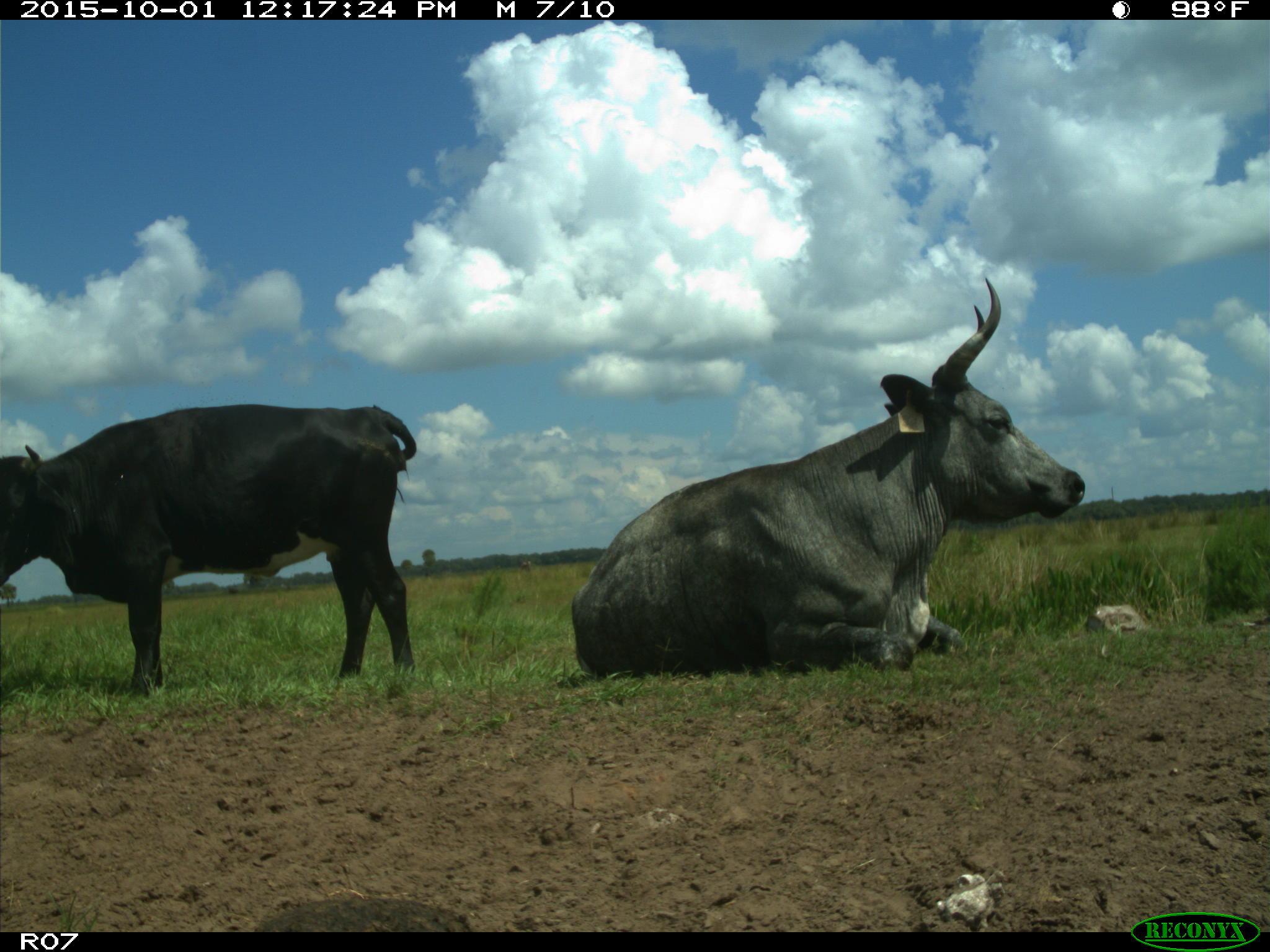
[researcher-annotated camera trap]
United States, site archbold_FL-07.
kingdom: Animalia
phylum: Chordata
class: Mammalia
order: Artiodactyla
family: Bovidae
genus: Bos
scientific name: Bos taurus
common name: domestic cow